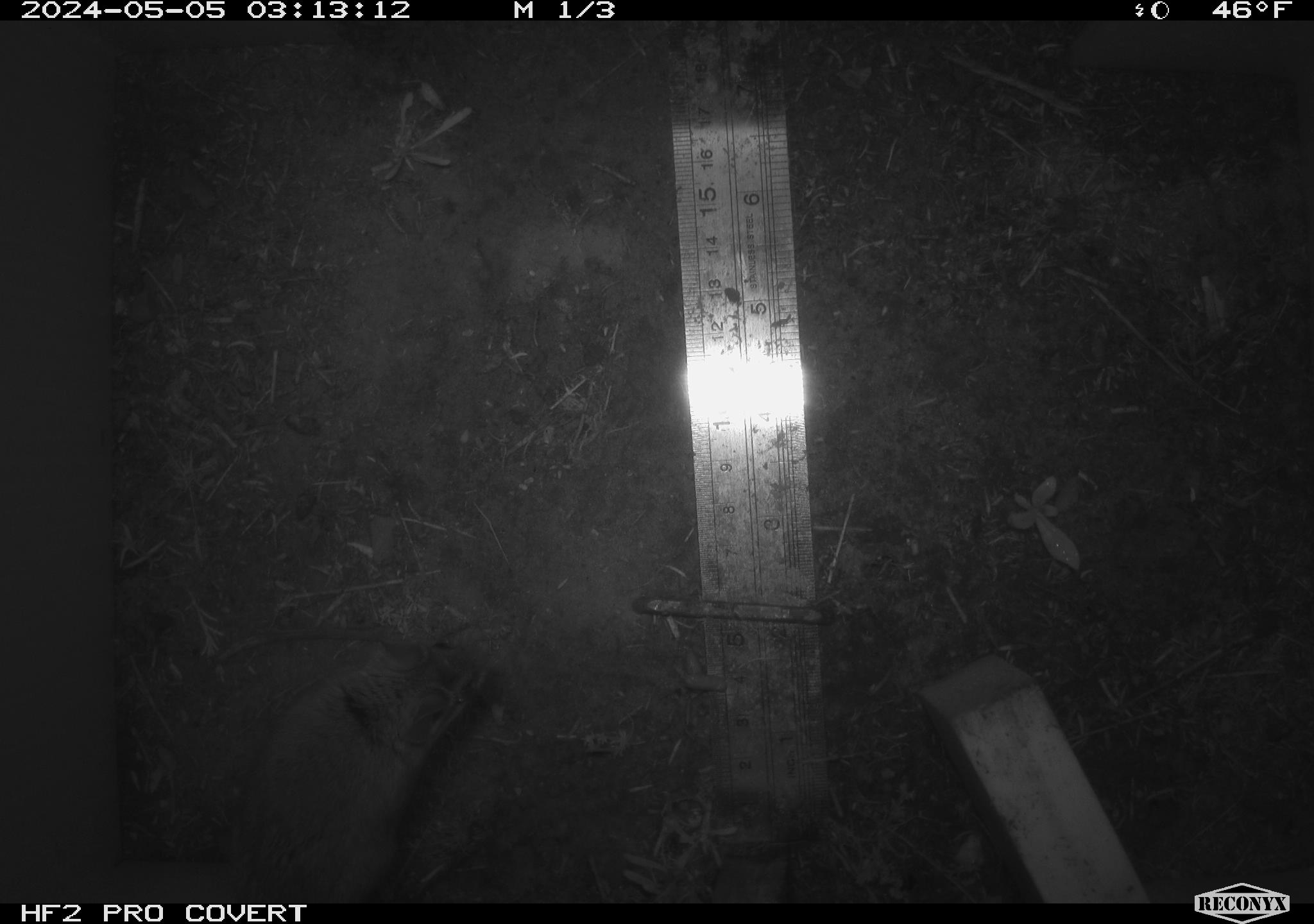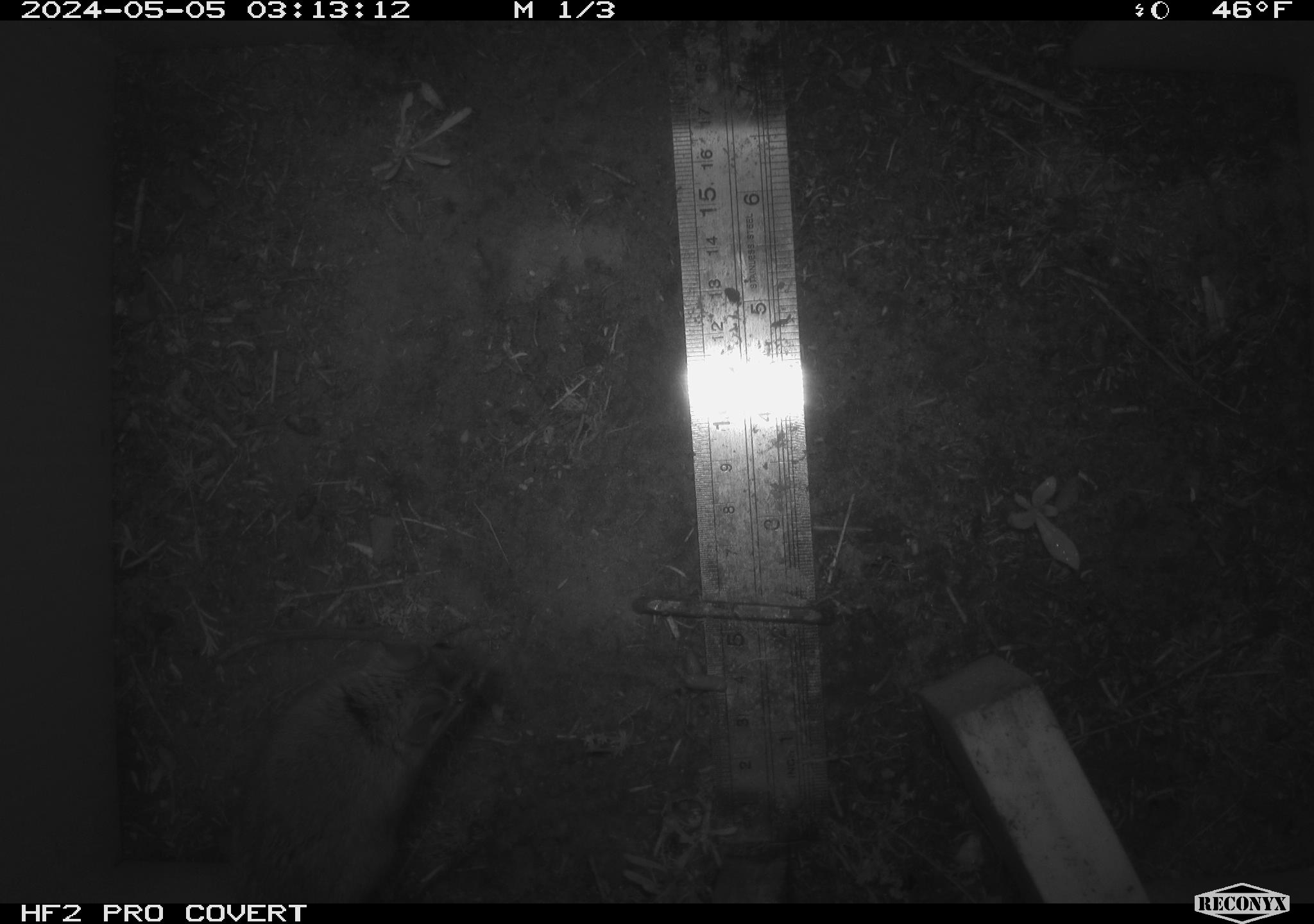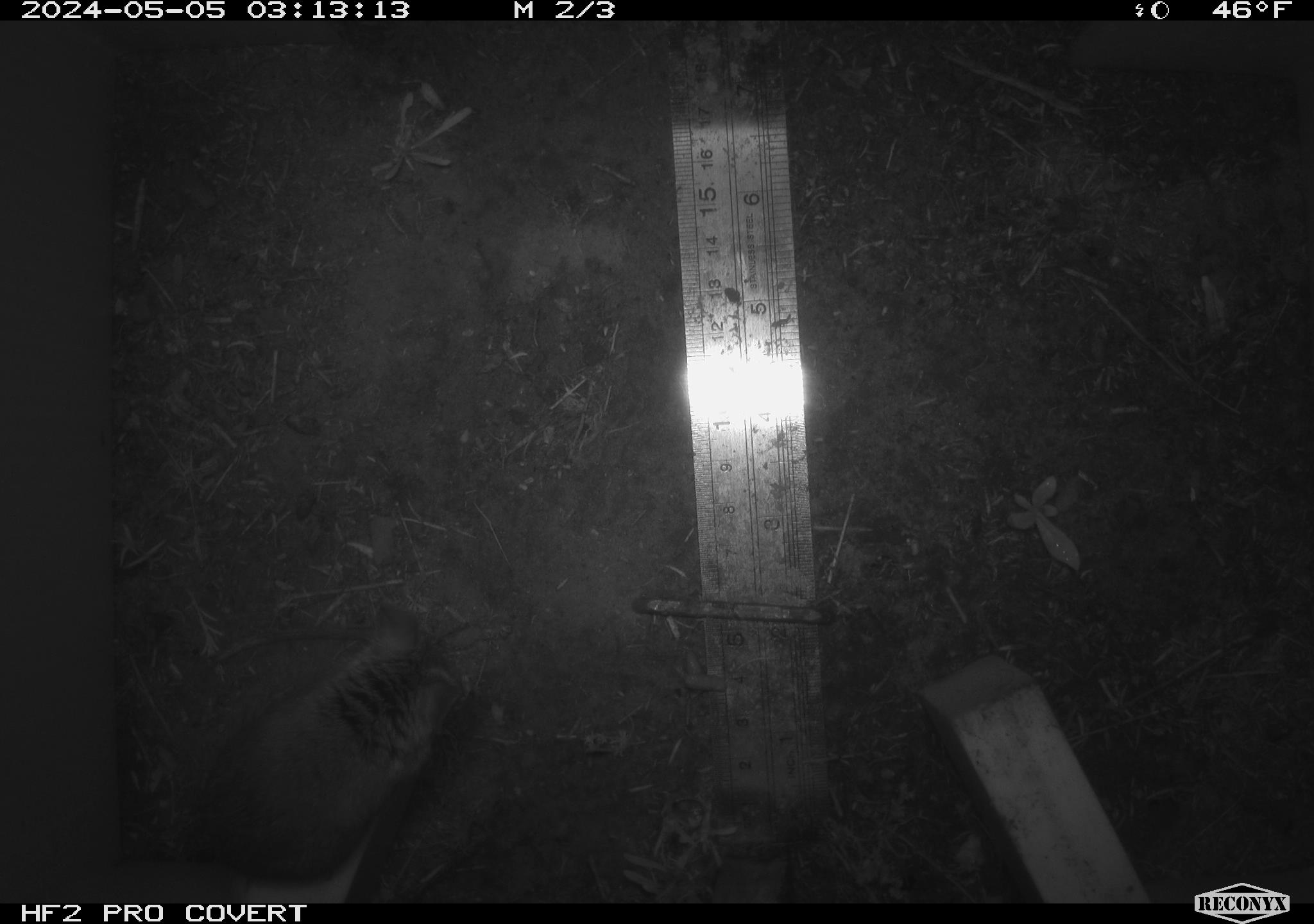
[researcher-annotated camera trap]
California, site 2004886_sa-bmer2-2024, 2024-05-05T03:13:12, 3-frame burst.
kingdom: Animalia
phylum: Chordata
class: Mammalia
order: Rodentia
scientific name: Rodentia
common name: mouse species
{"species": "mouse species (Rodentia)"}